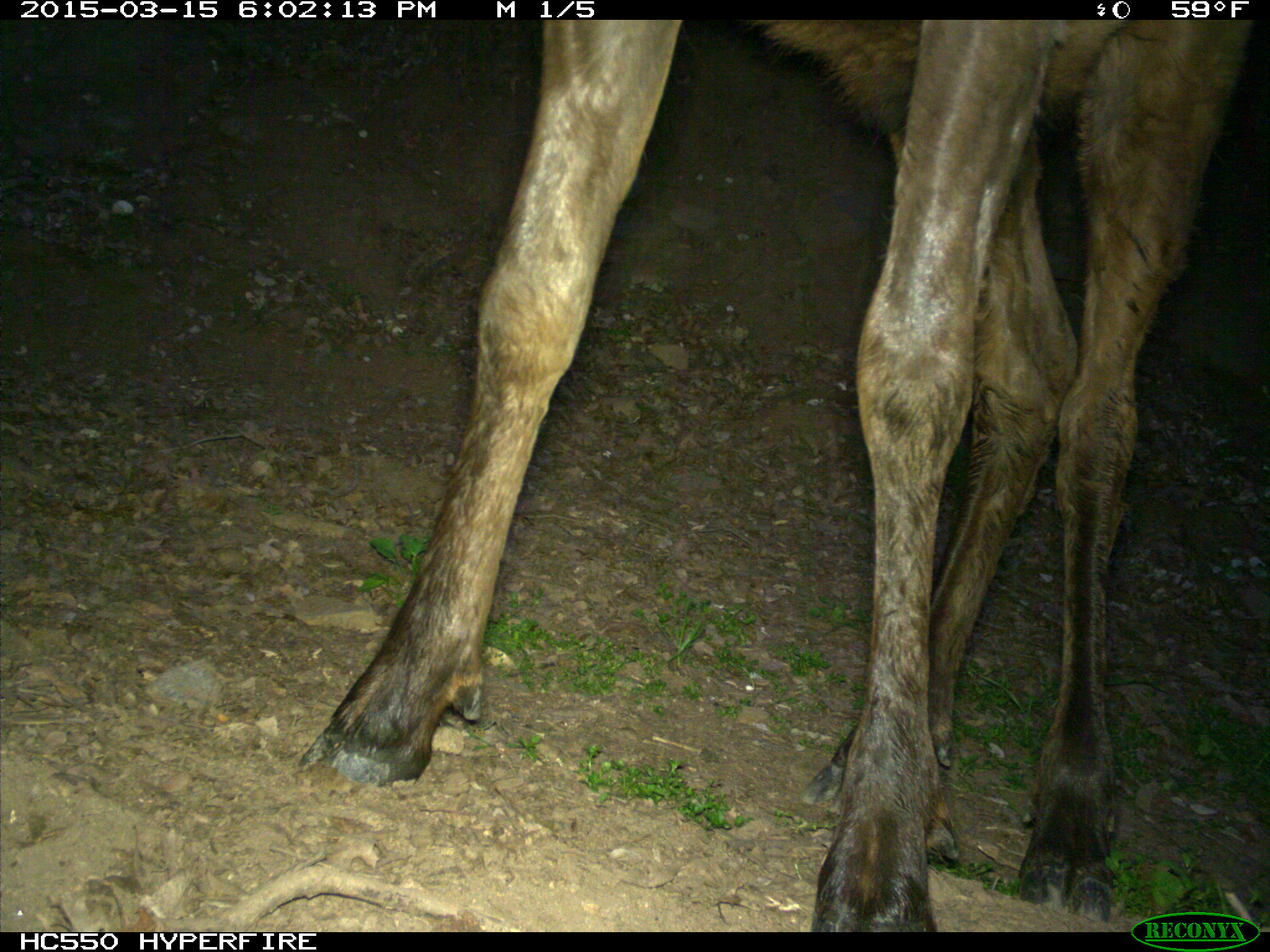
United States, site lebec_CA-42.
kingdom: Animalia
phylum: Chordata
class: Mammalia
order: Artiodactyla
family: Cervidae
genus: Cervus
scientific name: Cervus canadensis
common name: elk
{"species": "Cervus canadensis (elk)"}